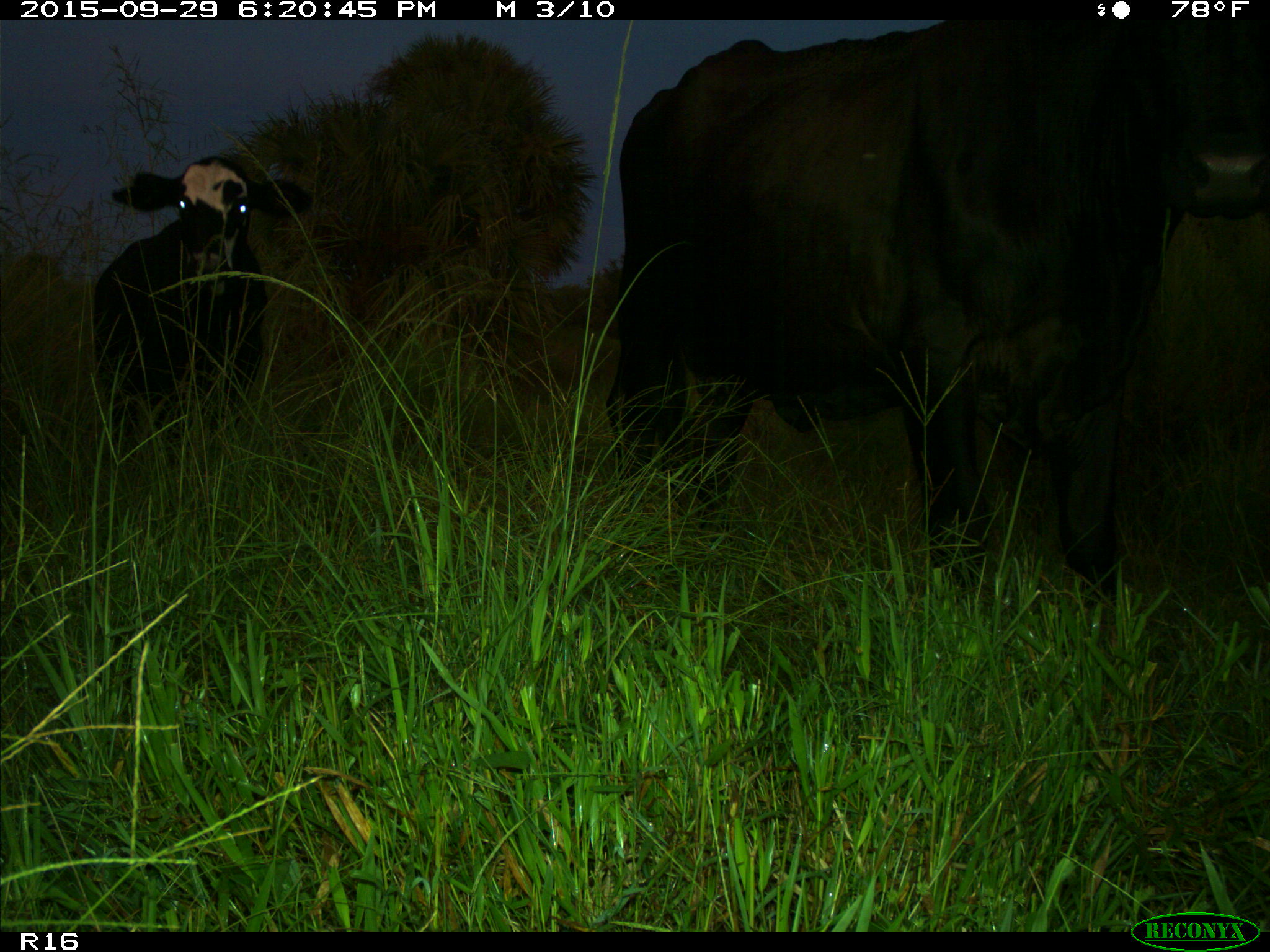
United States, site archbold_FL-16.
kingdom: Animalia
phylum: Chordata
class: Mammalia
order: Artiodactyla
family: Bovidae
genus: Bos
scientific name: Bos taurus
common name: domestic cow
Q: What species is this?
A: Bos taurus (domestic cow).